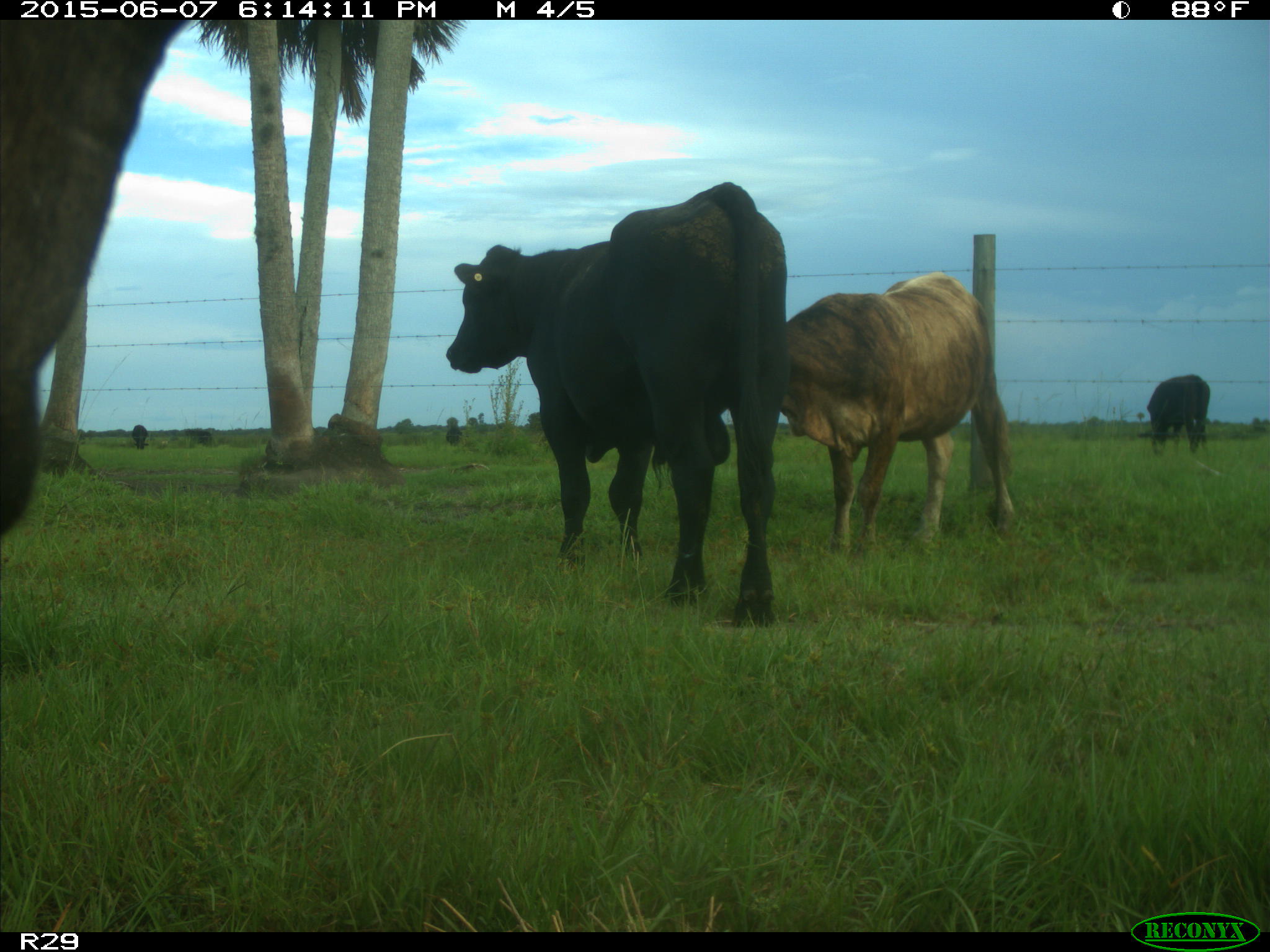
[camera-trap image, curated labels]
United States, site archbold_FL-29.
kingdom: Animalia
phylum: Chordata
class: Mammalia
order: Artiodactyla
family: Bovidae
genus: Bos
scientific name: Bos taurus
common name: domestic cow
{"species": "Bos taurus (domestic cow)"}